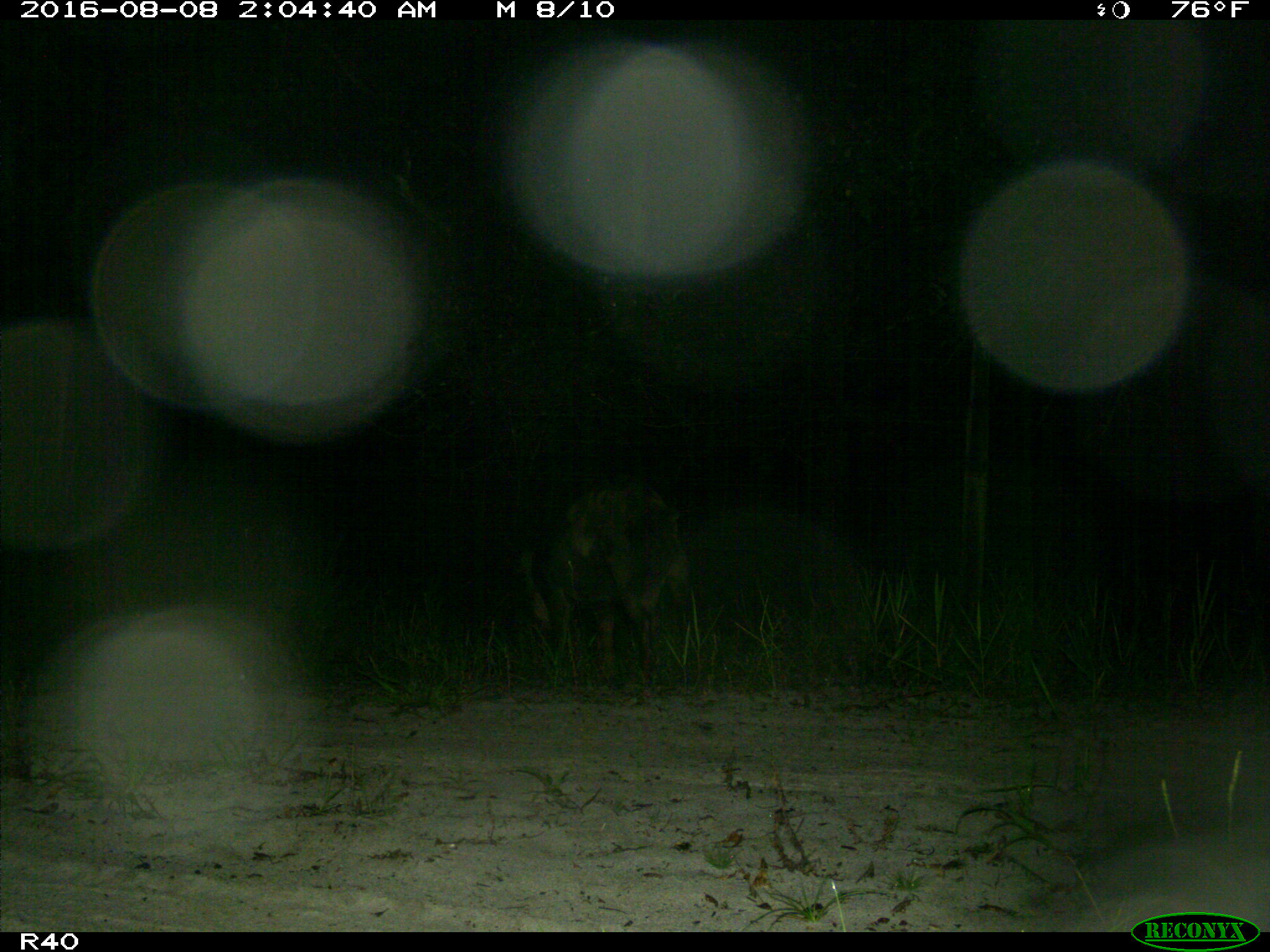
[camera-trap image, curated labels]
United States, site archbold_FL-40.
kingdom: Animalia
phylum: Chordata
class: Mammalia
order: Artiodactyla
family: Suidae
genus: Sus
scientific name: Sus scrofa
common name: wild boar